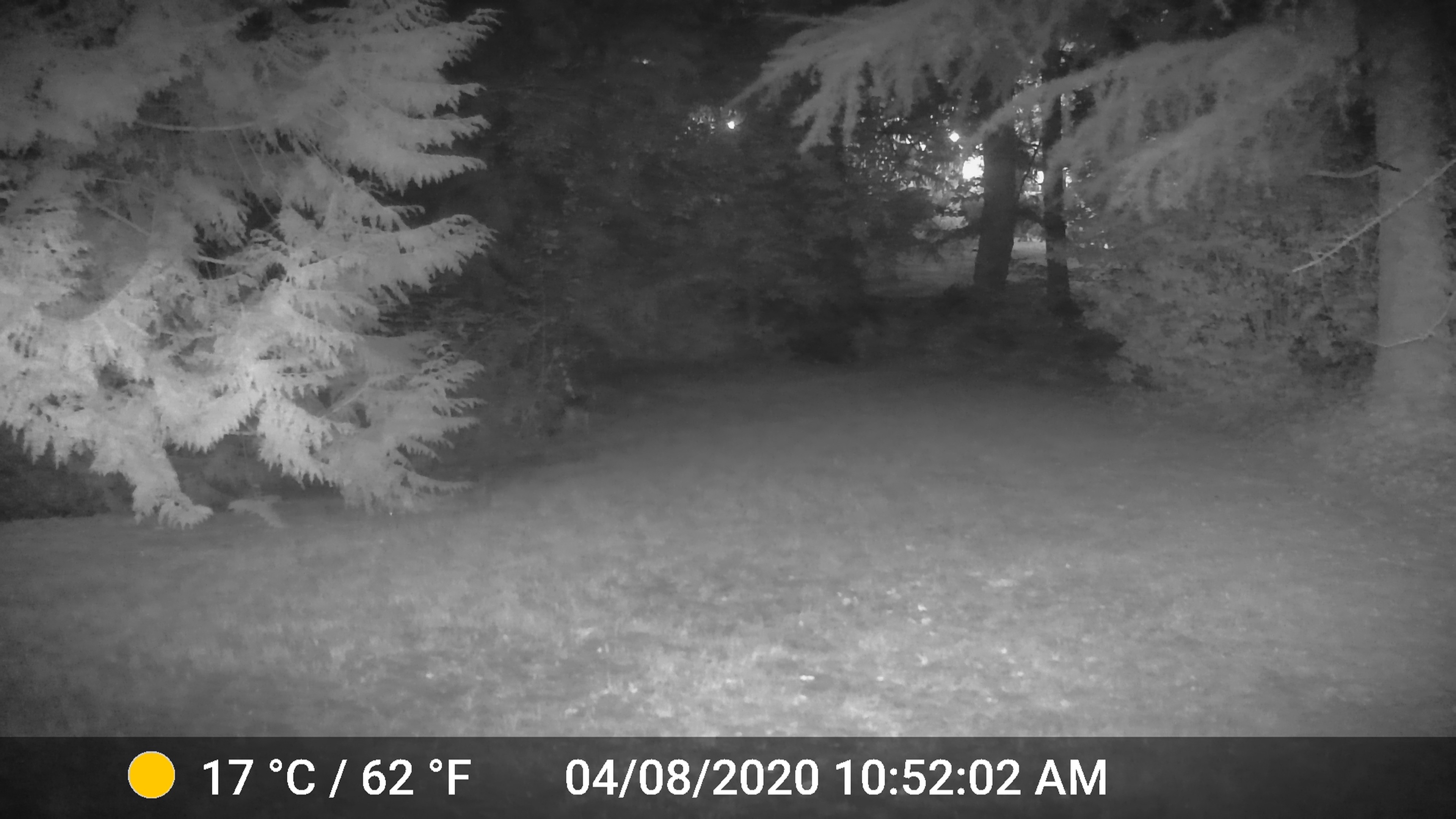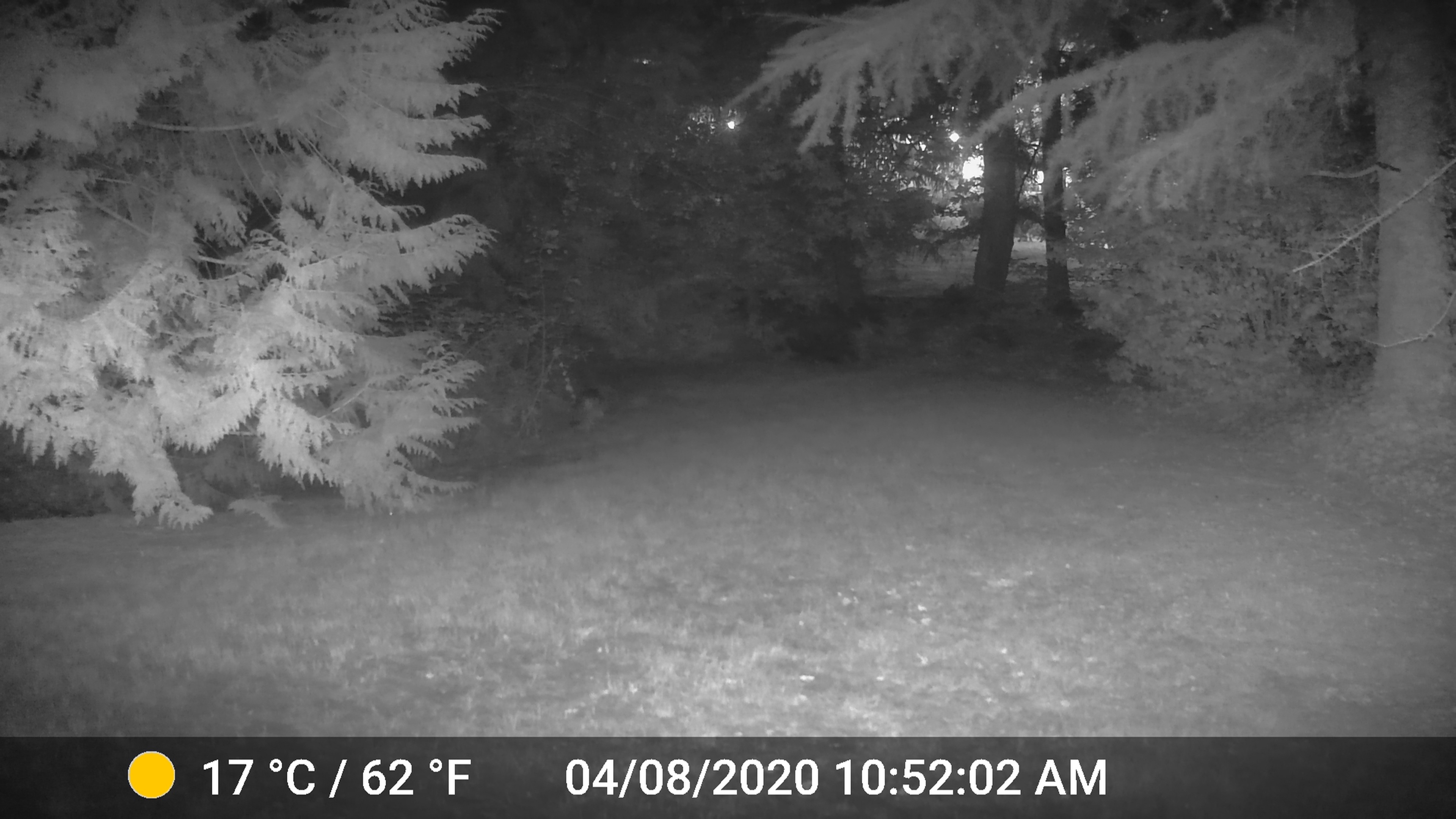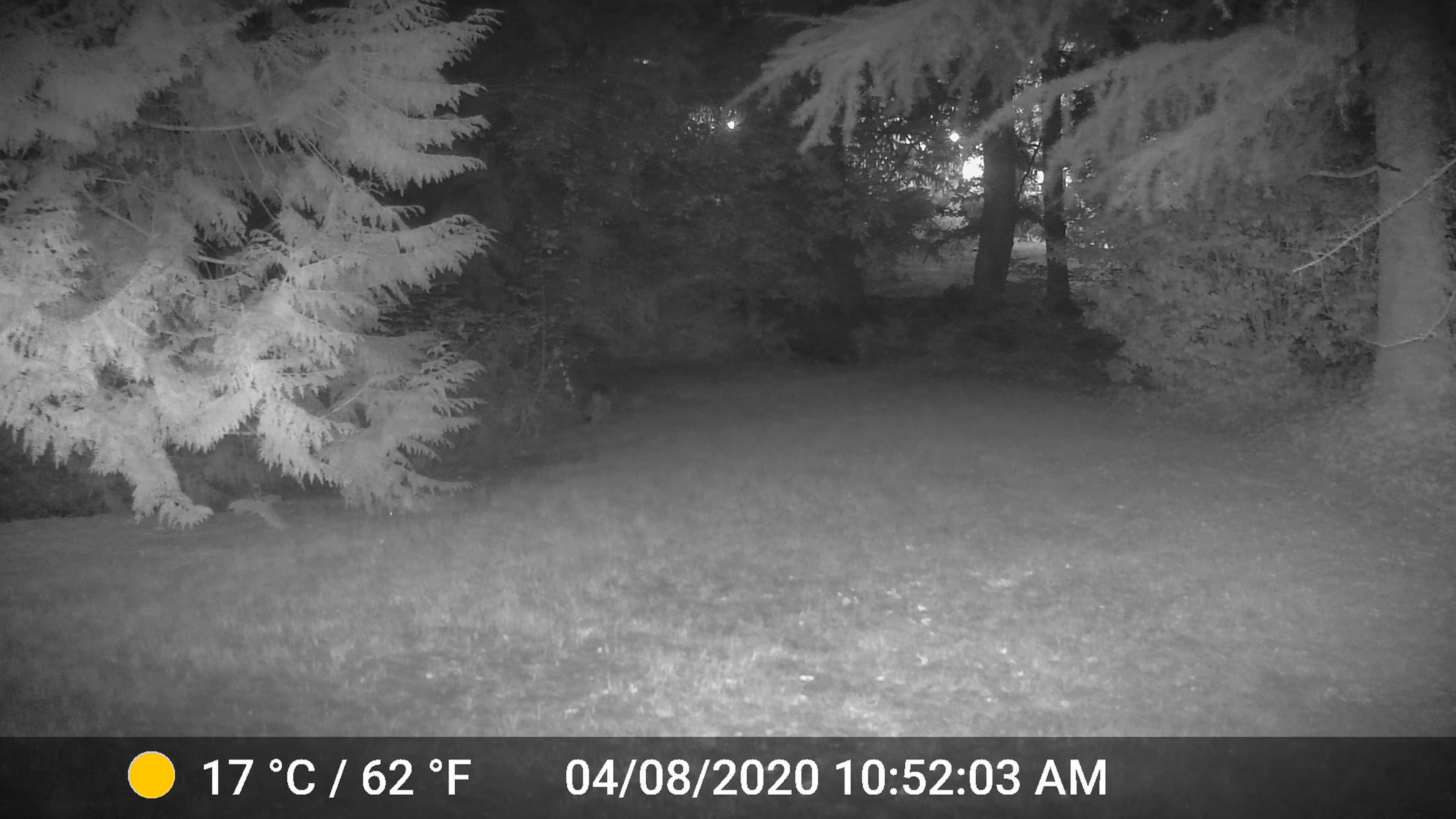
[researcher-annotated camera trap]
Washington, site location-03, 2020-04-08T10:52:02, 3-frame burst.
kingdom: Animalia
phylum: Chordata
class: Mammalia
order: Carnivora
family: Canidae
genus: Canis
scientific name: Canis latrans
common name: coyote